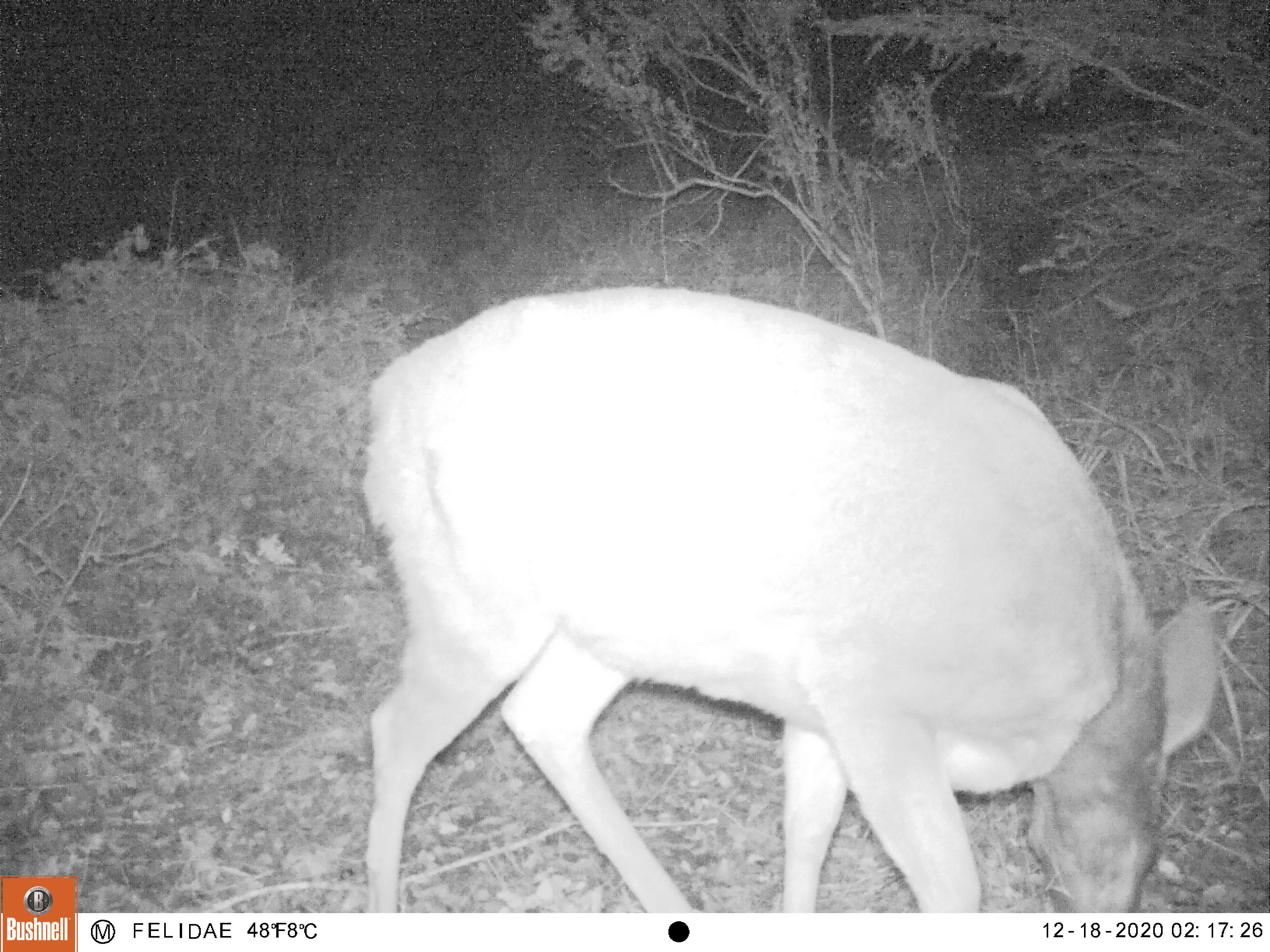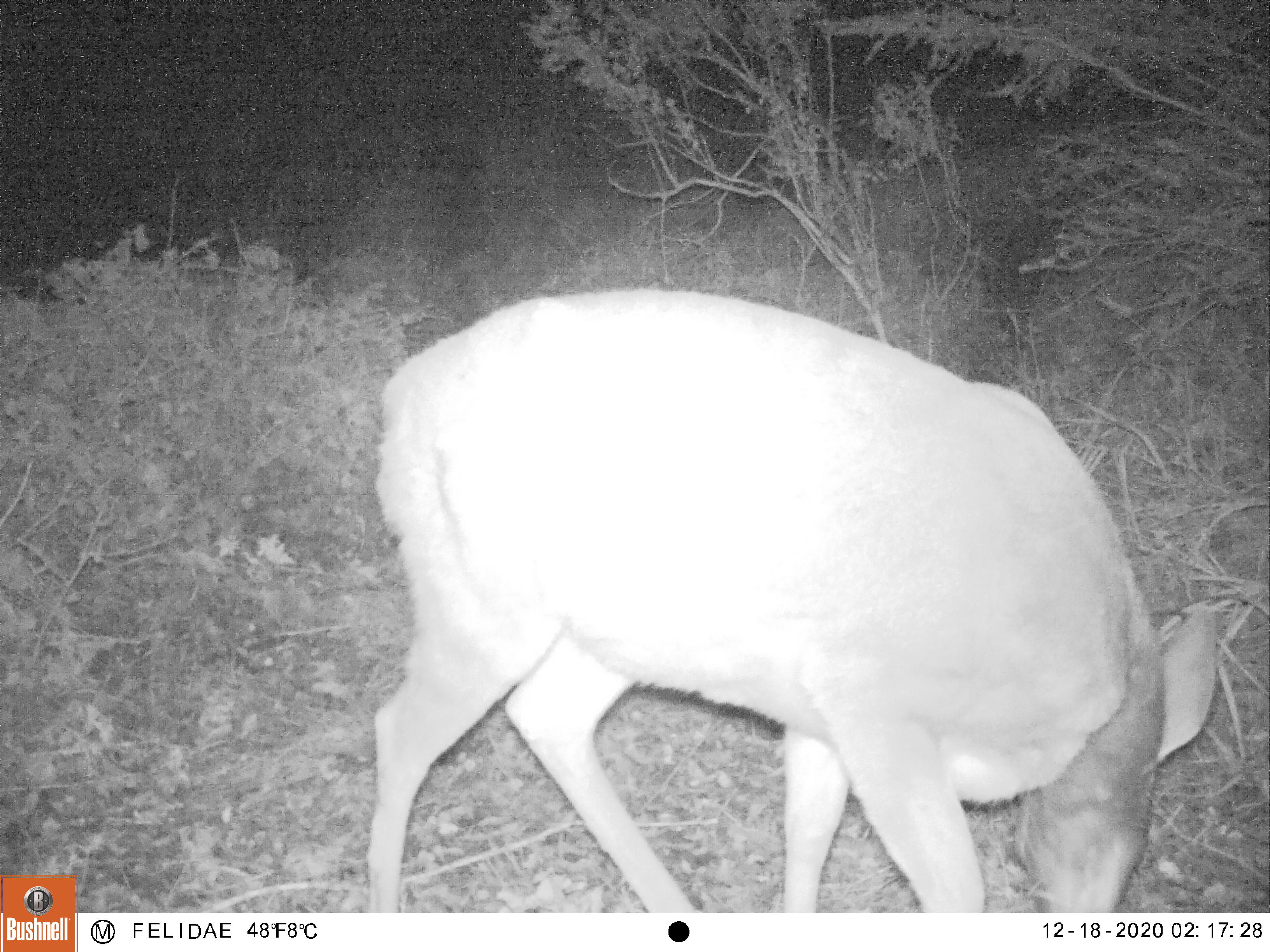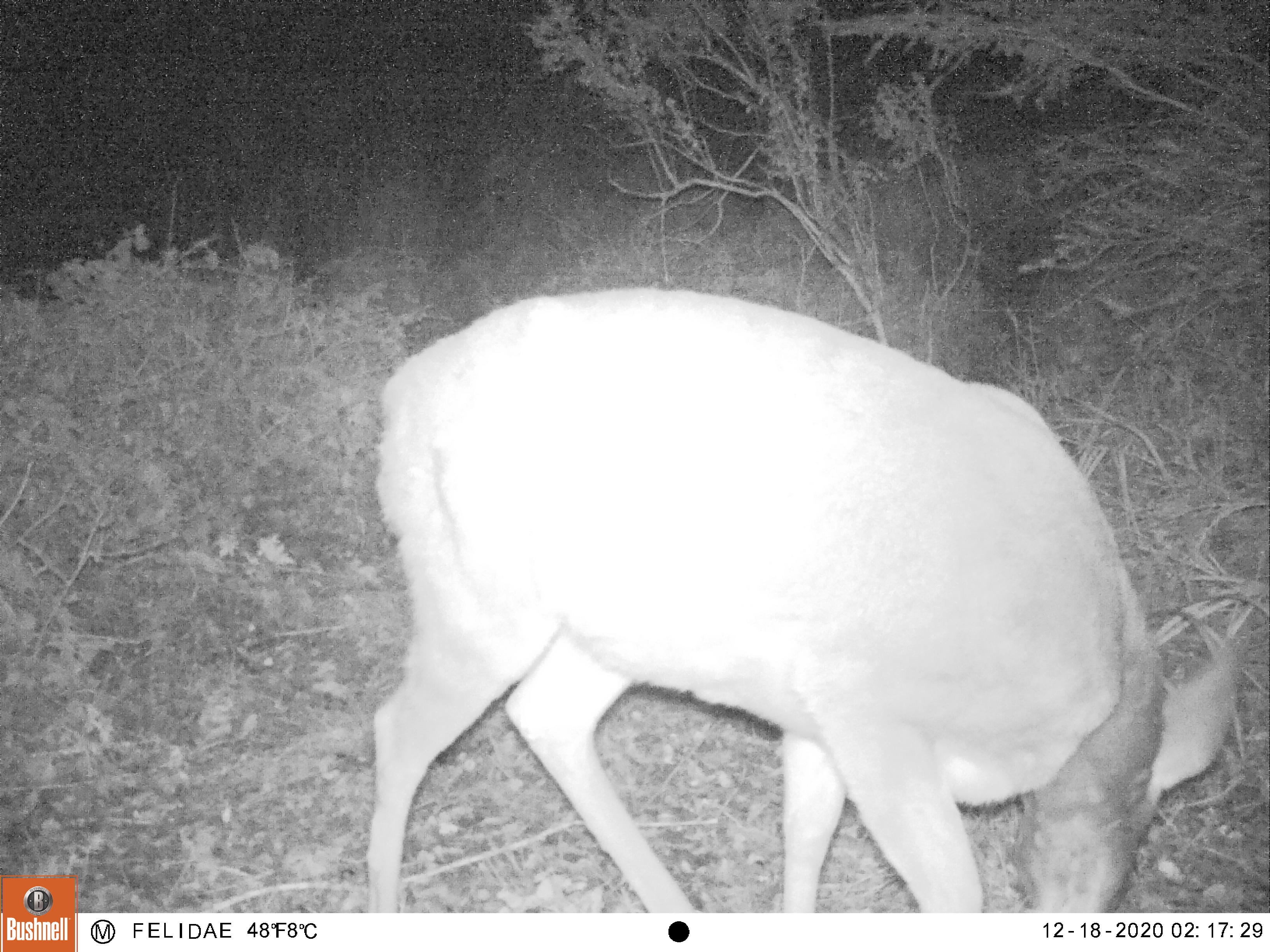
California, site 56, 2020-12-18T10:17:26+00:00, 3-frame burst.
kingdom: Animalia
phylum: Chordata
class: Mammalia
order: Artiodactyla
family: Cervidae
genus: Odocoileus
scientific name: Odocoileus hemionus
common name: mule deer